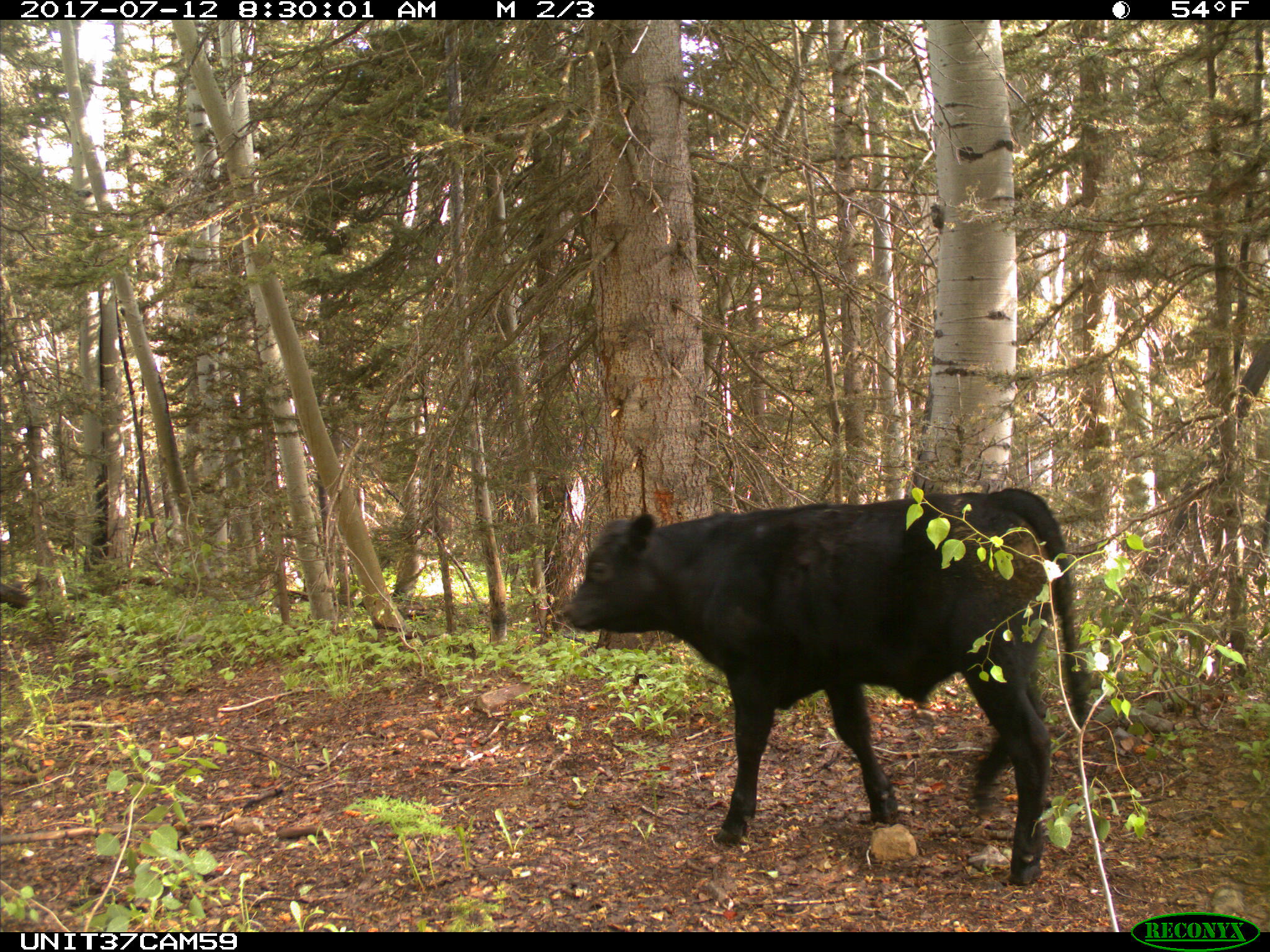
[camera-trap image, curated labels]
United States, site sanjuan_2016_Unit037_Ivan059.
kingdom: Animalia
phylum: Chordata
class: Mammalia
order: Artiodactyla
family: Bovidae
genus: Bos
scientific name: Bos taurus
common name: domestic cow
Bos taurus (domestic cow).